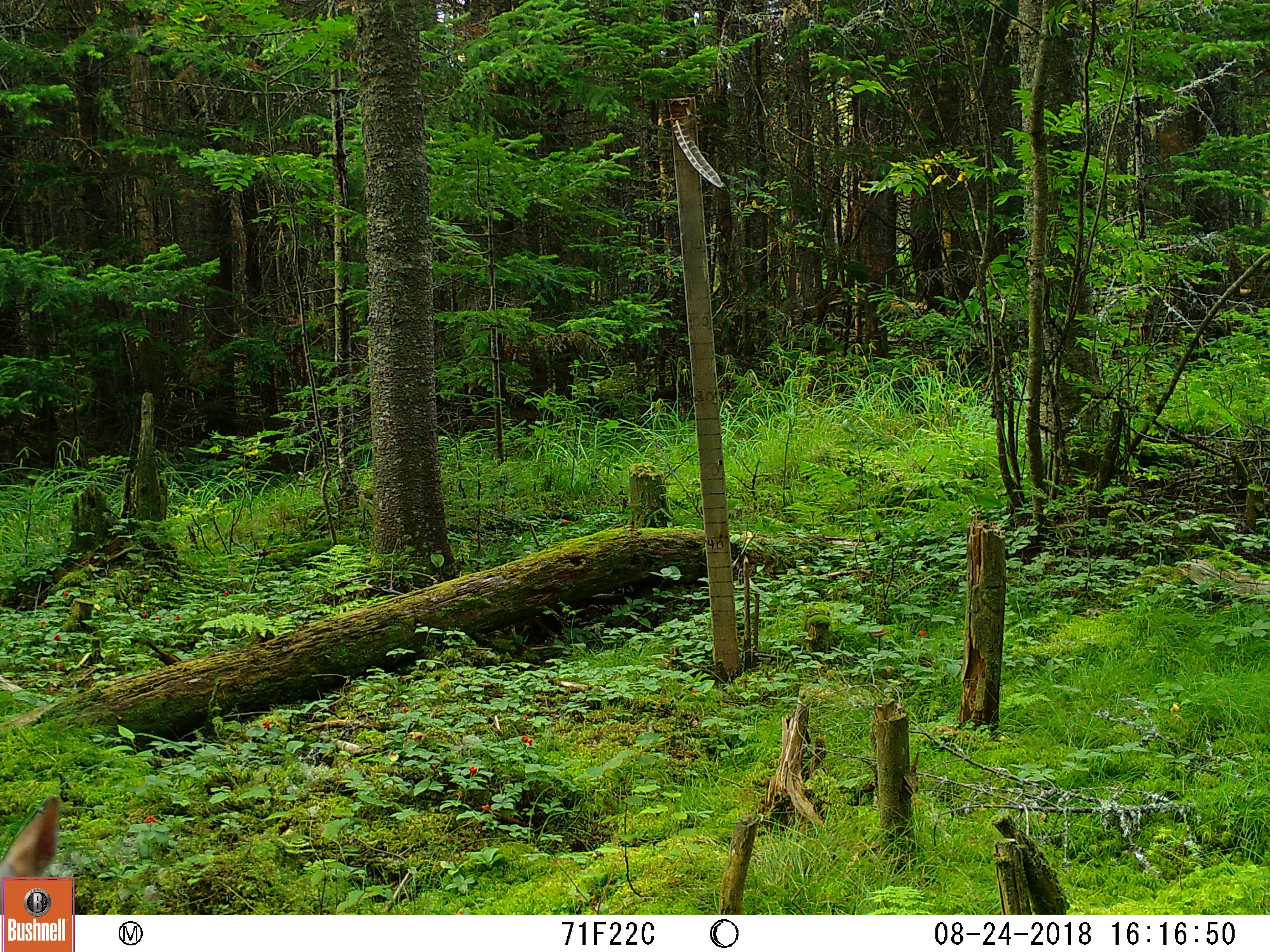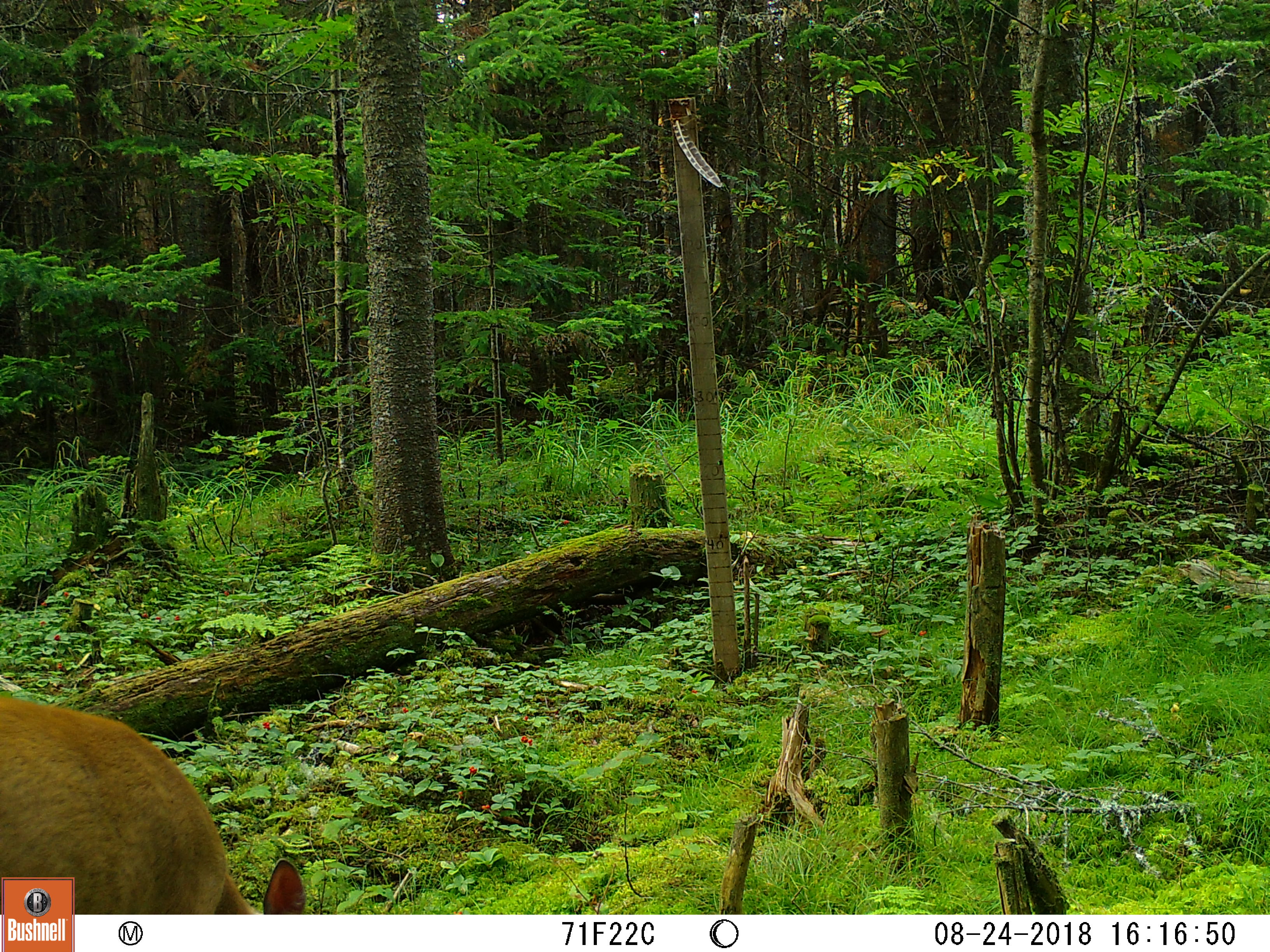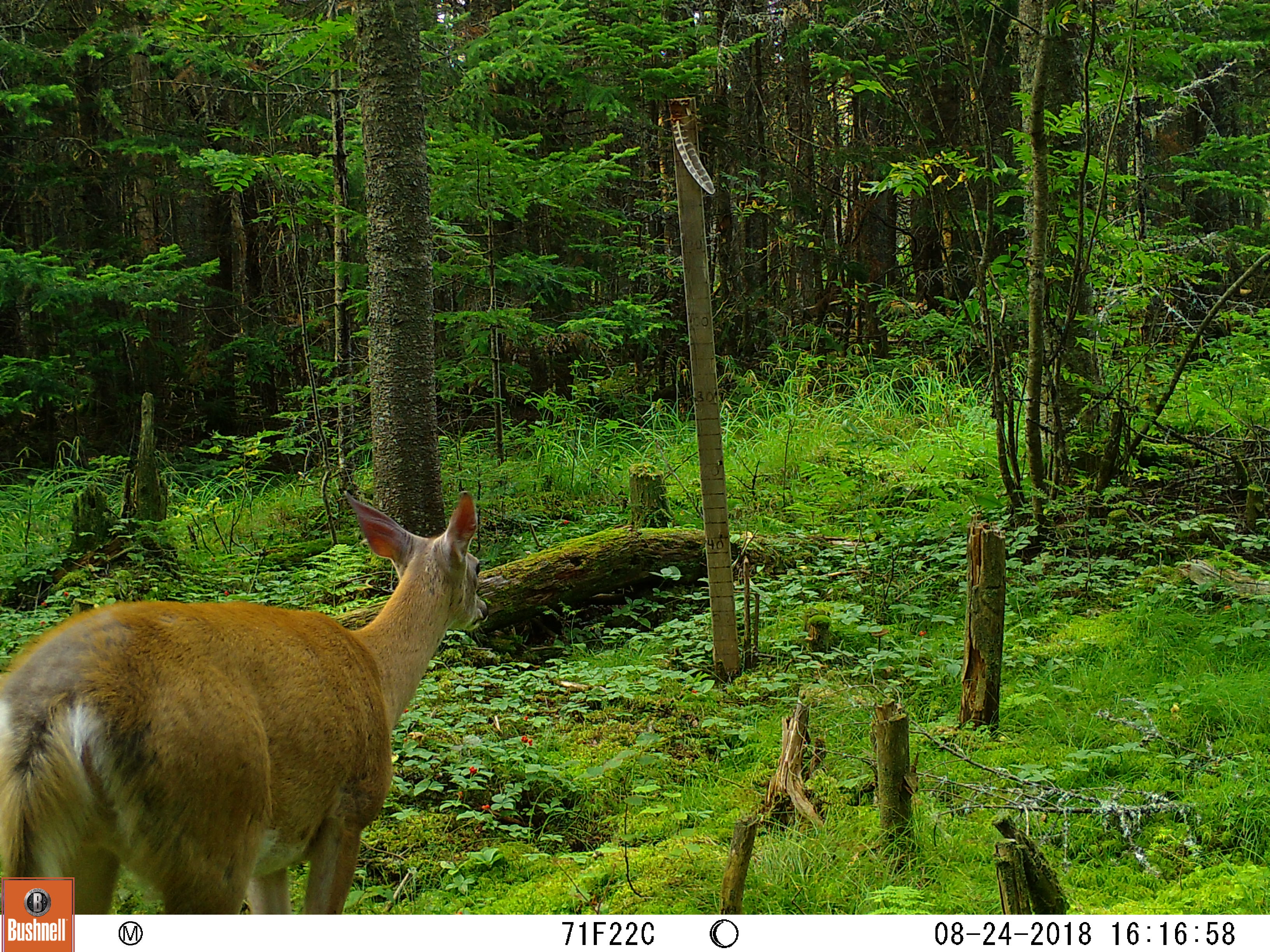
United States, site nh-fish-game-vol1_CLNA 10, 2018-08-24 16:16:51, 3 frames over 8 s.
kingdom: Animalia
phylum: Chordata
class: Mammalia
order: Artiodactyla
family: Cervidae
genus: Odocoileus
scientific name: Odocoileus virginianus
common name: white-tailed deer